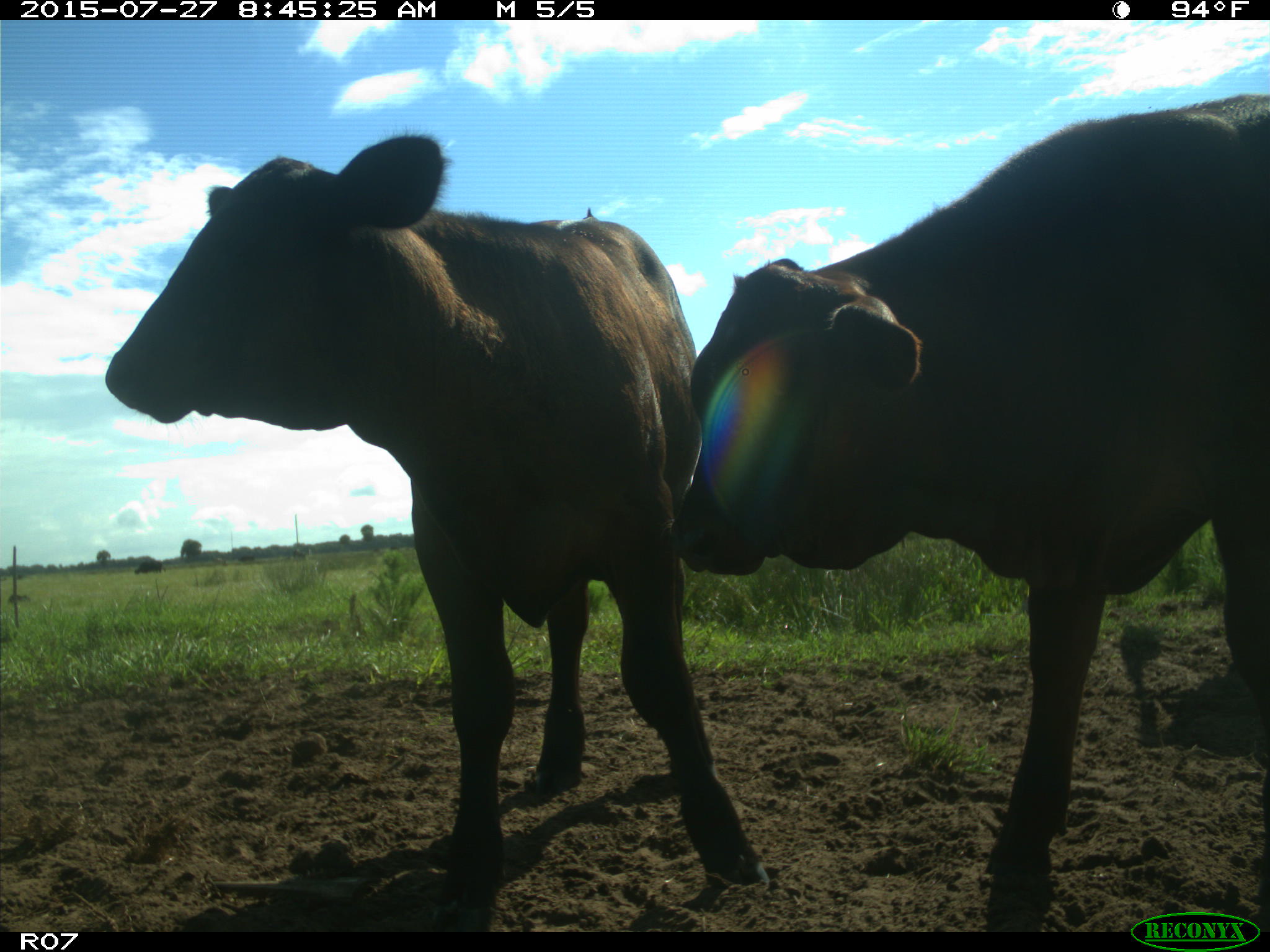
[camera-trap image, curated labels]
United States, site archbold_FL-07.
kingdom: Animalia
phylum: Chordata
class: Mammalia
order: Artiodactyla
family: Bovidae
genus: Bos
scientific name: Bos taurus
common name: domestic cow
Bos taurus (domestic cow).